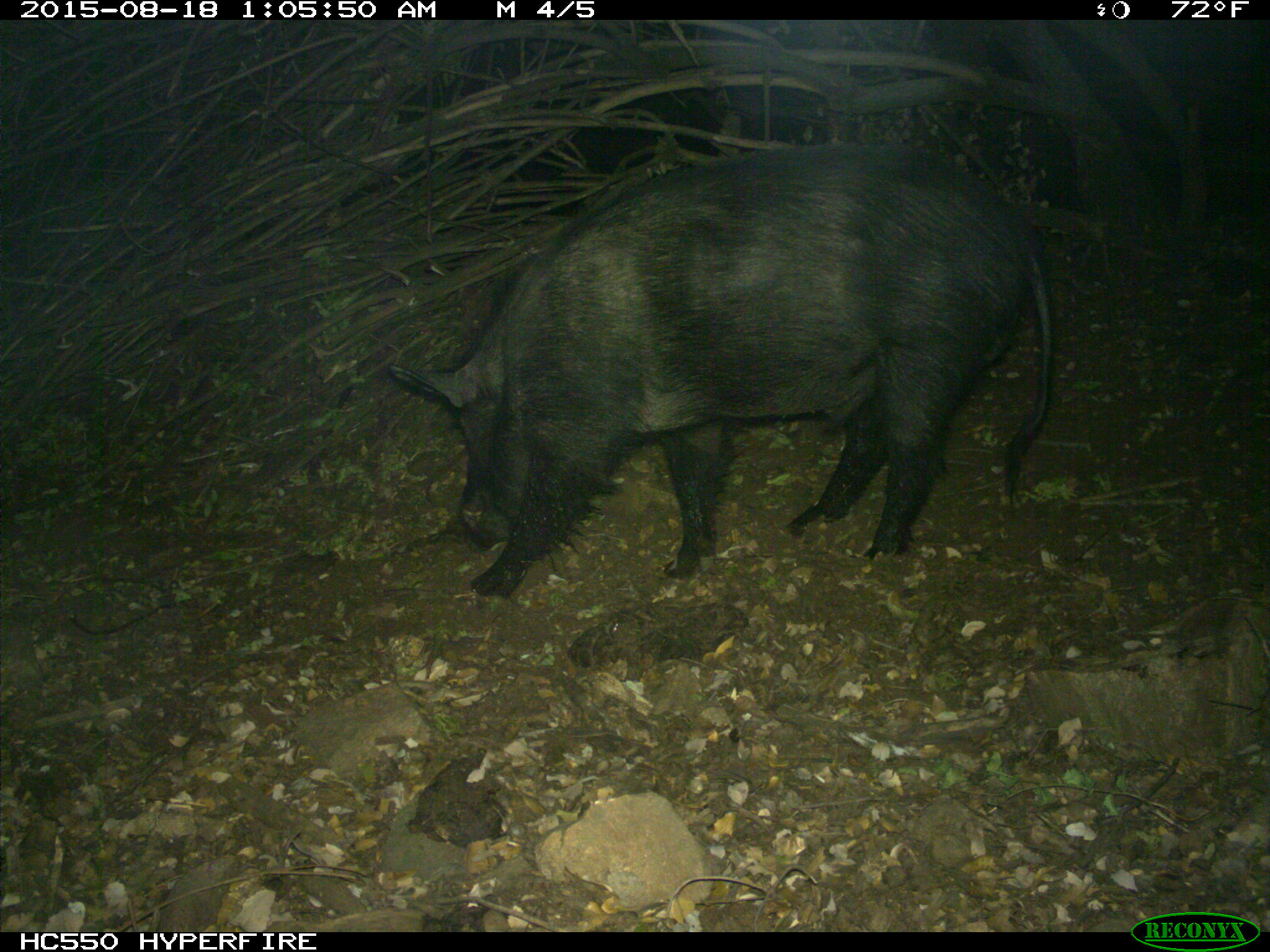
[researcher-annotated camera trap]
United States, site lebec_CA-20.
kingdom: Animalia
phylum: Chordata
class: Mammalia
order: Artiodactyla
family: Suidae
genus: Sus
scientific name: Sus scrofa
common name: wild boar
Sus scrofa (wild boar).